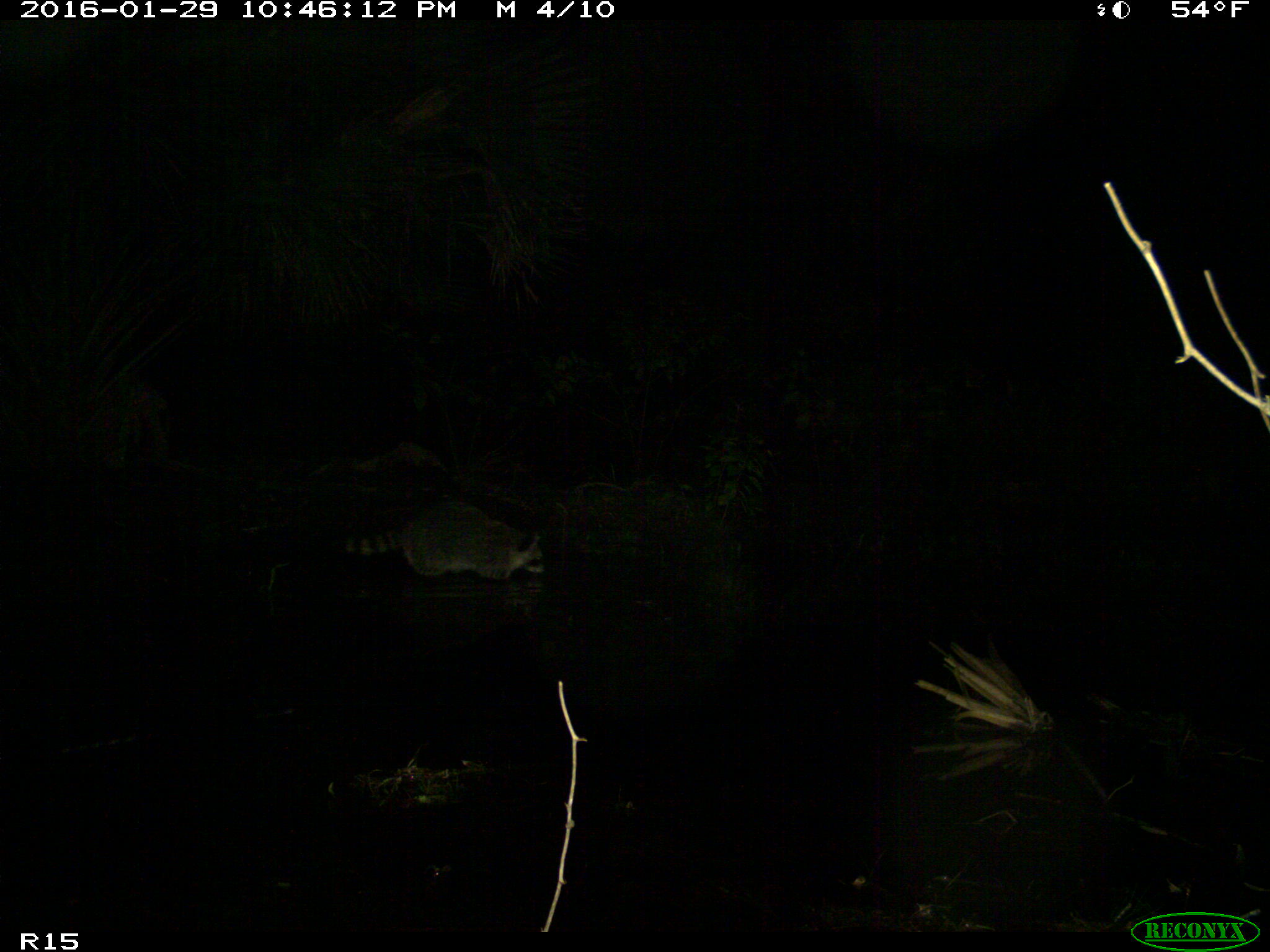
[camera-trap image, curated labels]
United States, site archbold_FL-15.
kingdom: Animalia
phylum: Chordata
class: Mammalia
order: Carnivora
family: Procyonidae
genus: Procyon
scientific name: Procyon lotor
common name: common raccoon